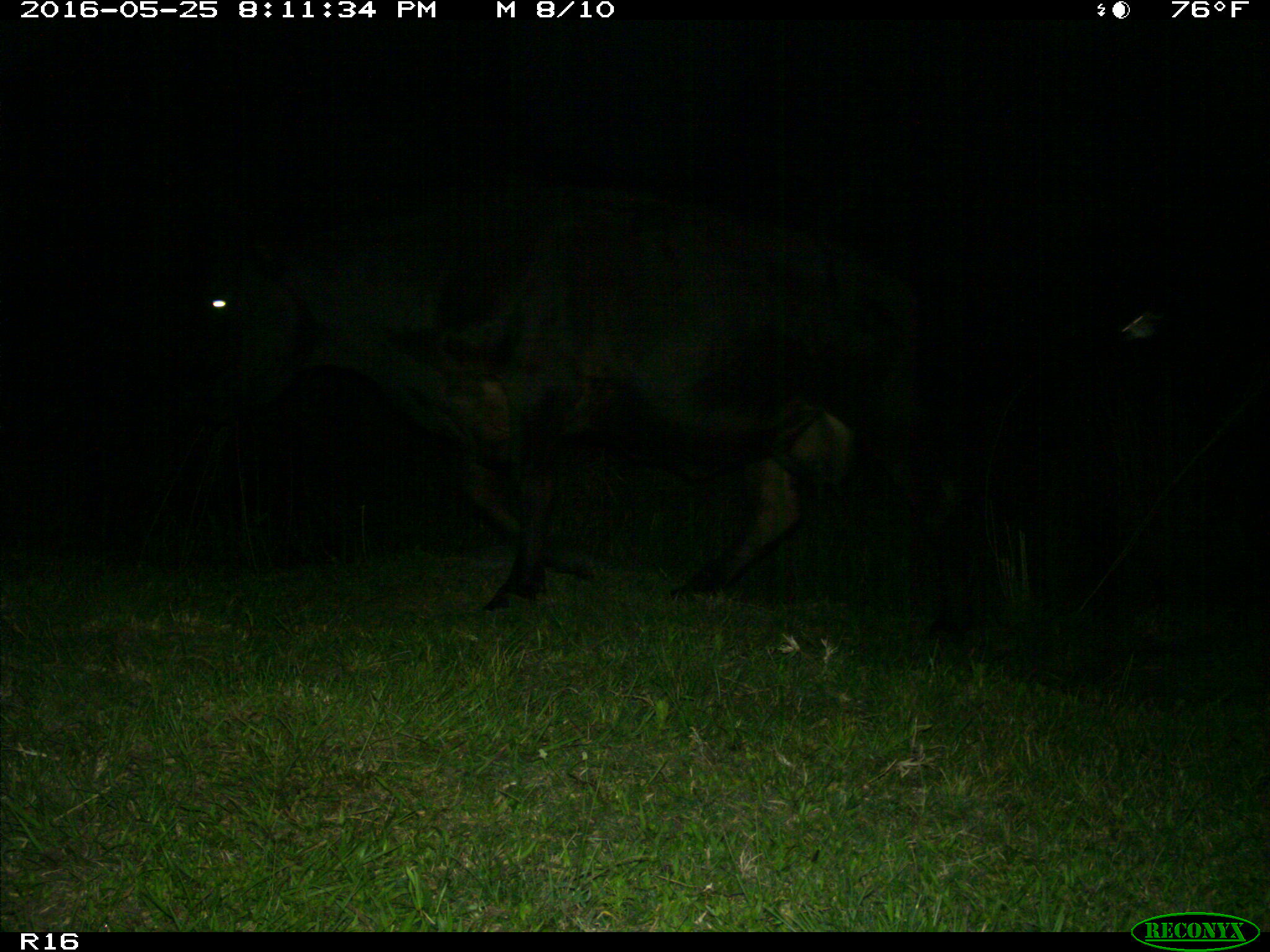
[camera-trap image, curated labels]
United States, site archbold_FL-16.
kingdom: Animalia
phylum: Chordata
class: Mammalia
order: Artiodactyla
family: Bovidae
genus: Bos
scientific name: Bos taurus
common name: domestic cow